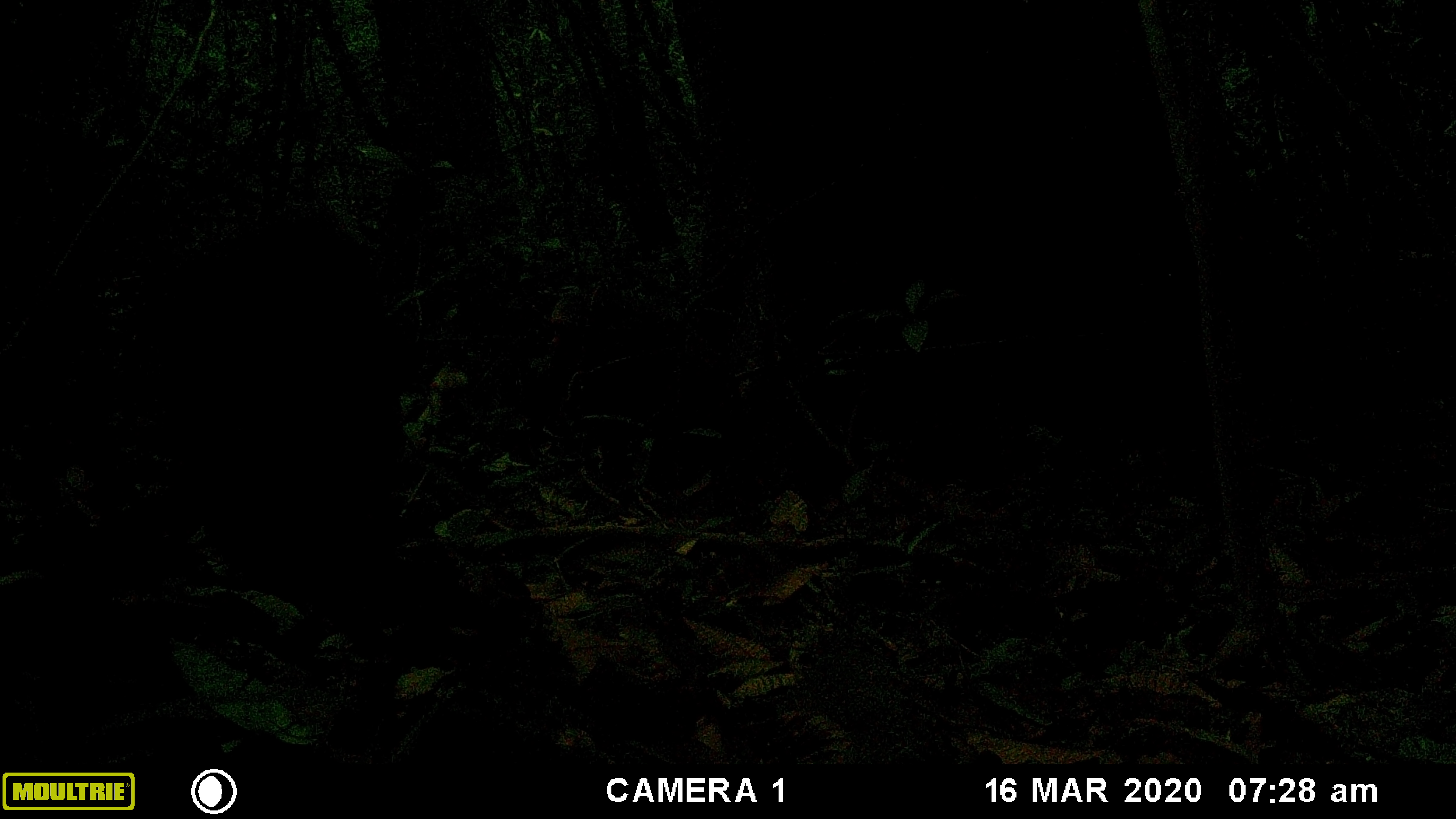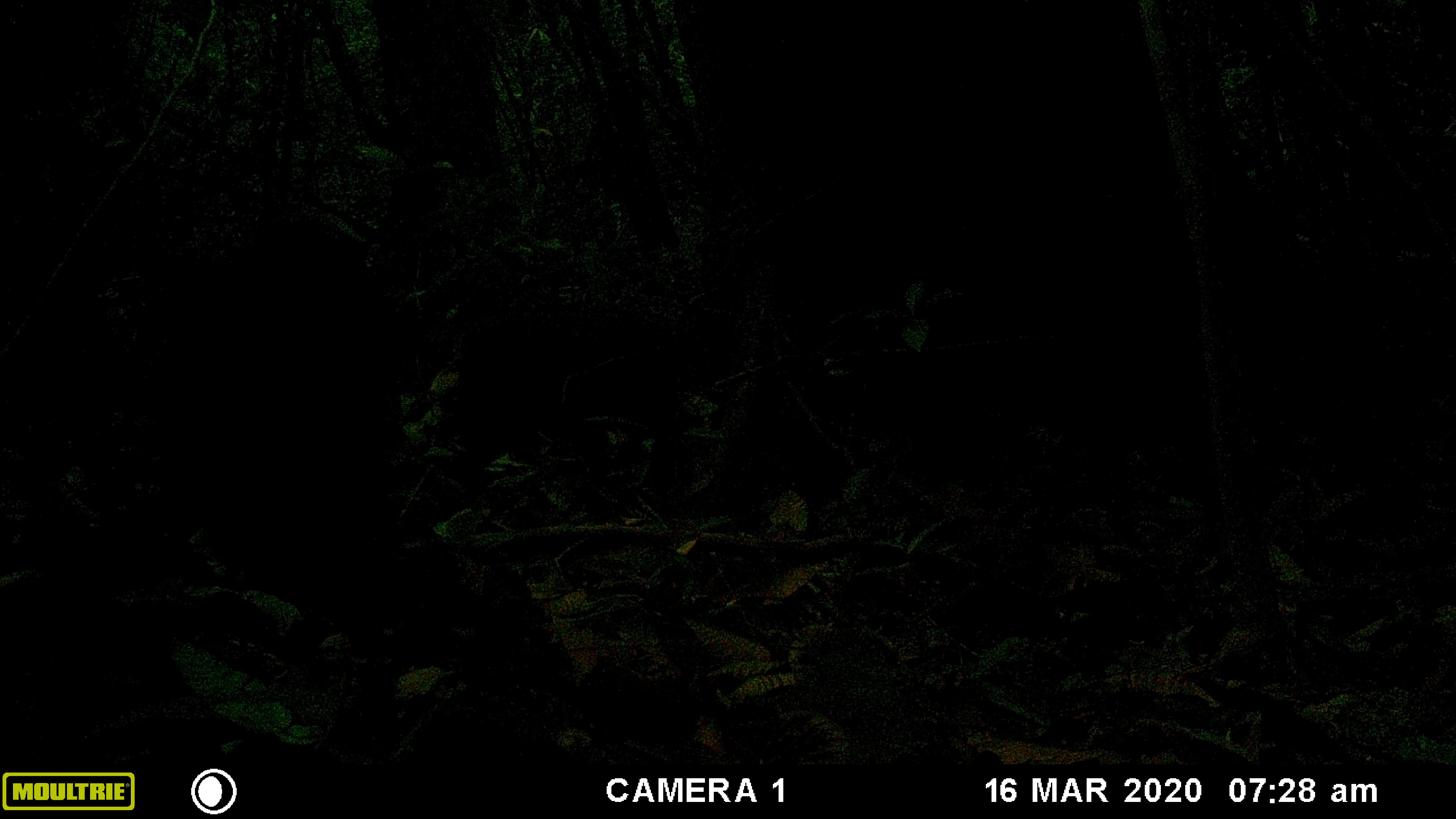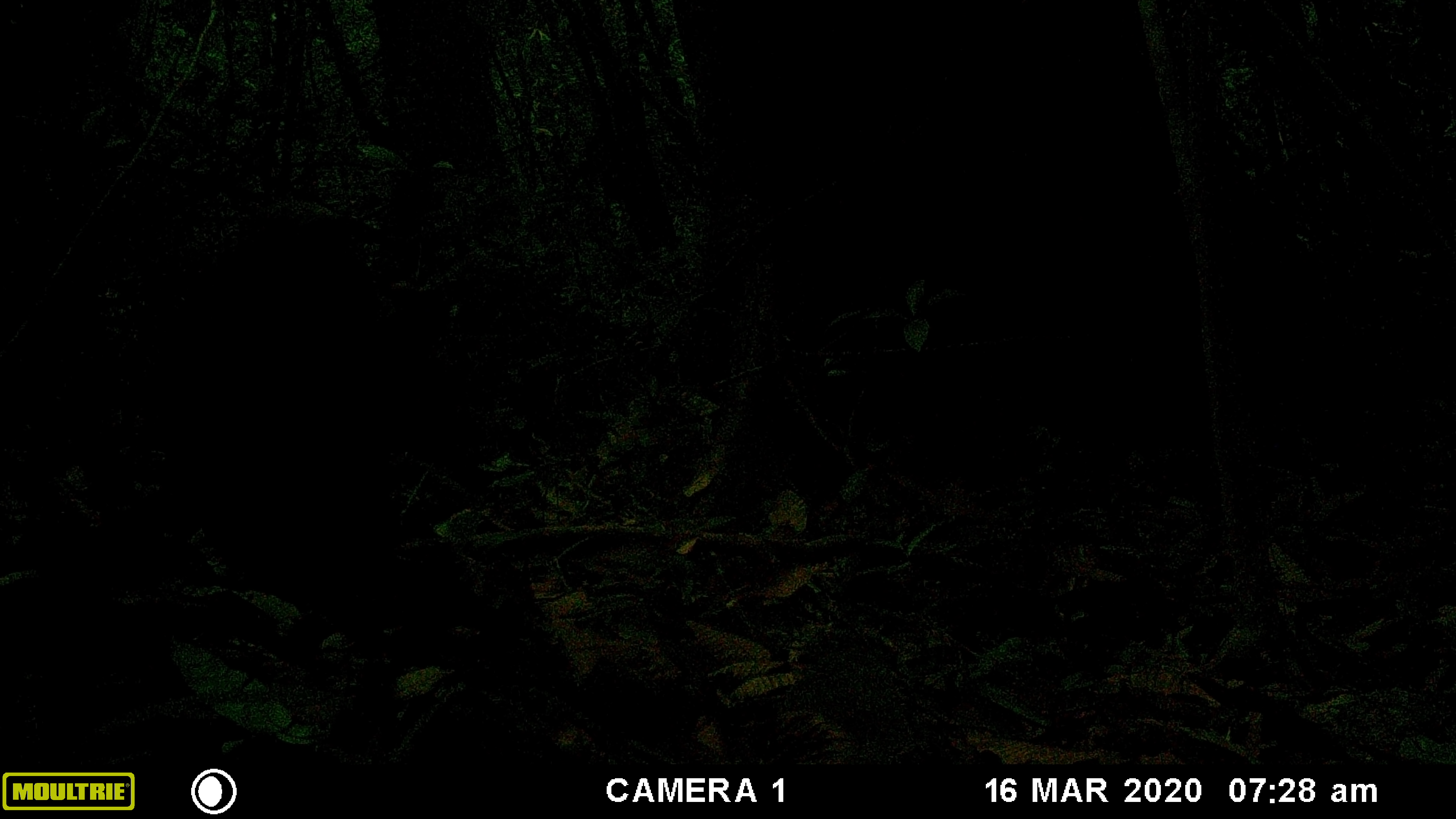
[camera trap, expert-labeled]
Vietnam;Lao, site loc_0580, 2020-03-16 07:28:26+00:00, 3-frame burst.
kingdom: Animalia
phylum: Chordata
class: Mammalia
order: Primates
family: Cercopithecidae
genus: Macaca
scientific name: Macaca arctoides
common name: stump-tailed macaque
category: stump tailed macaque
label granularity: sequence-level